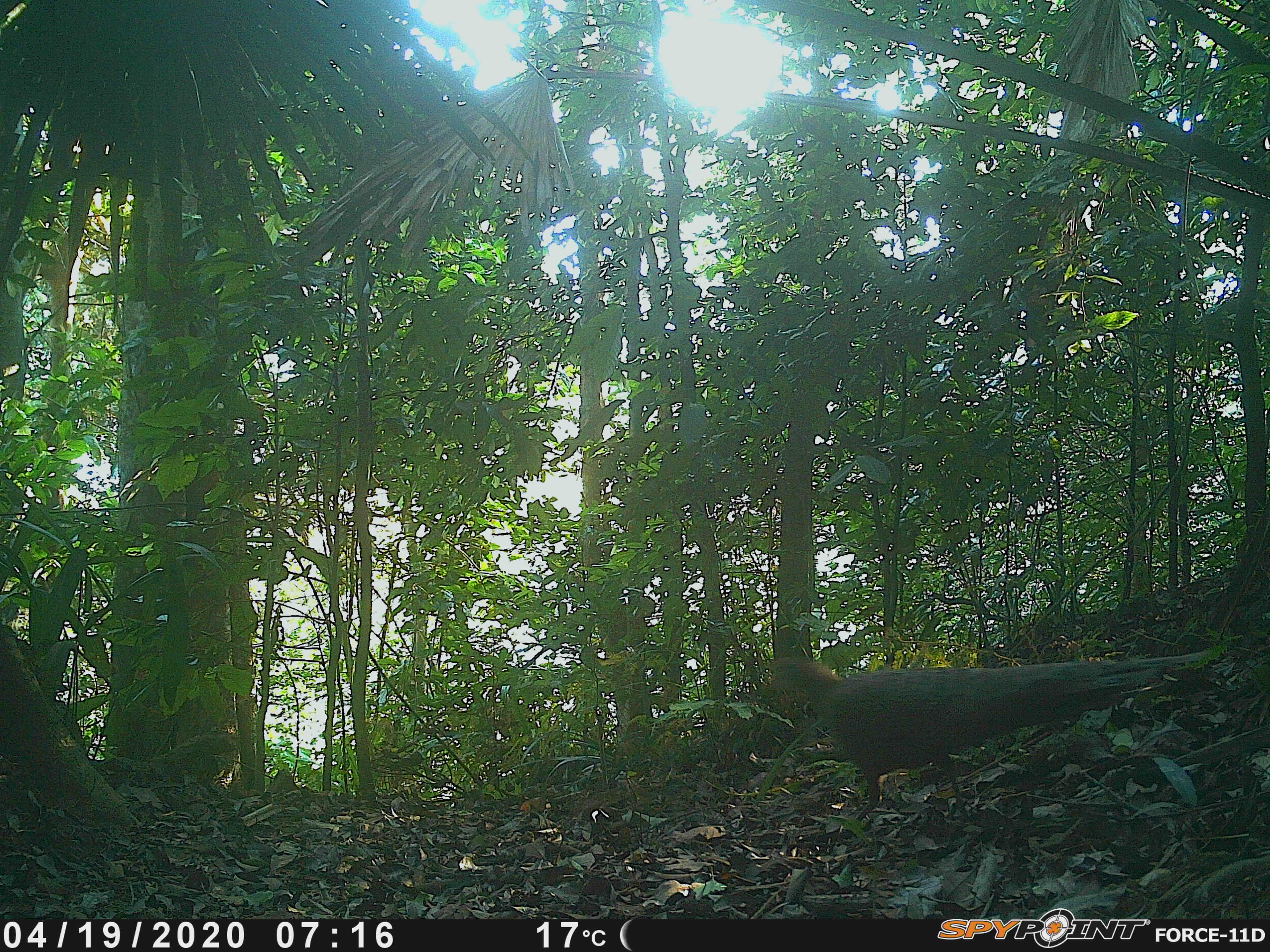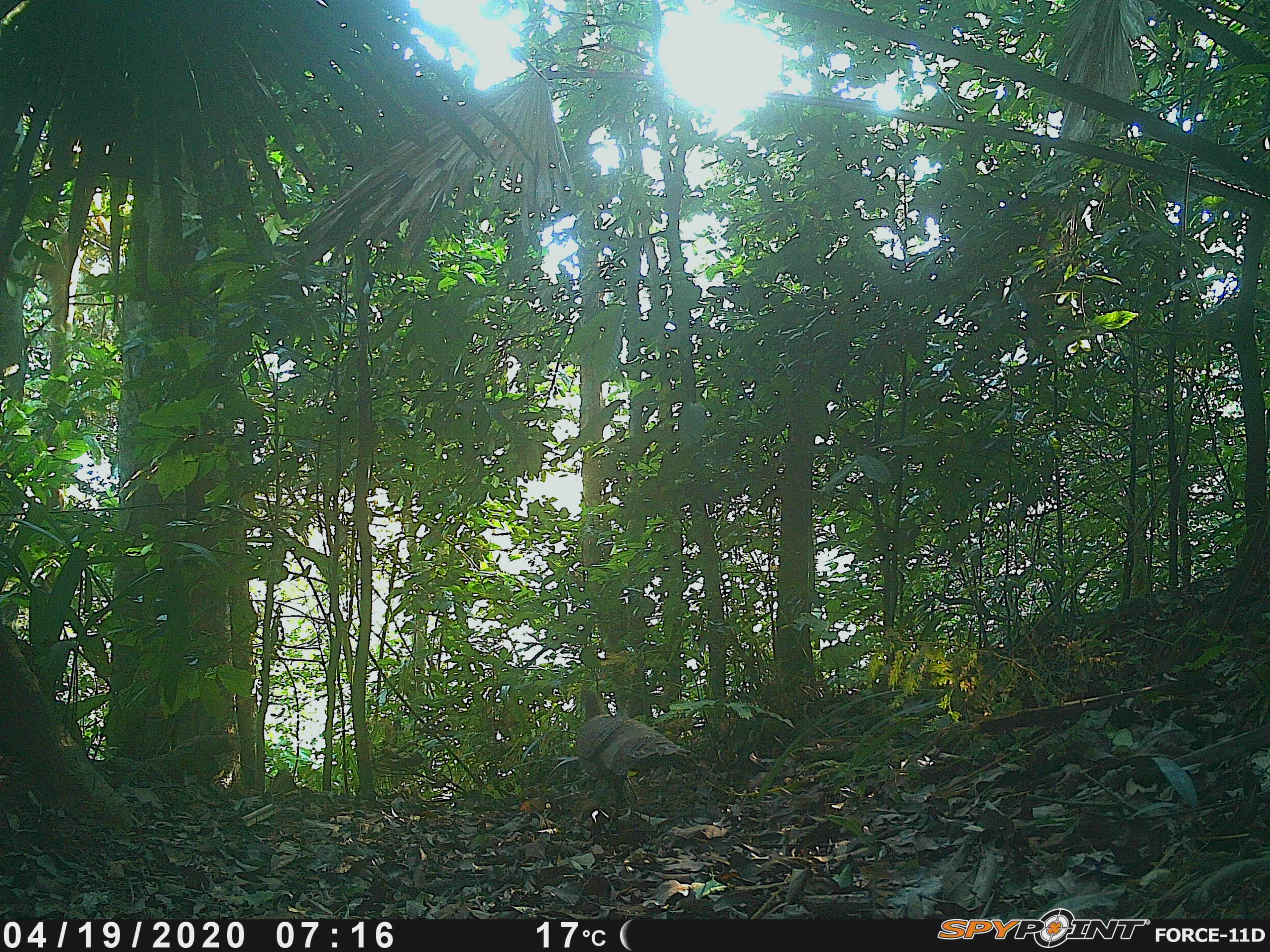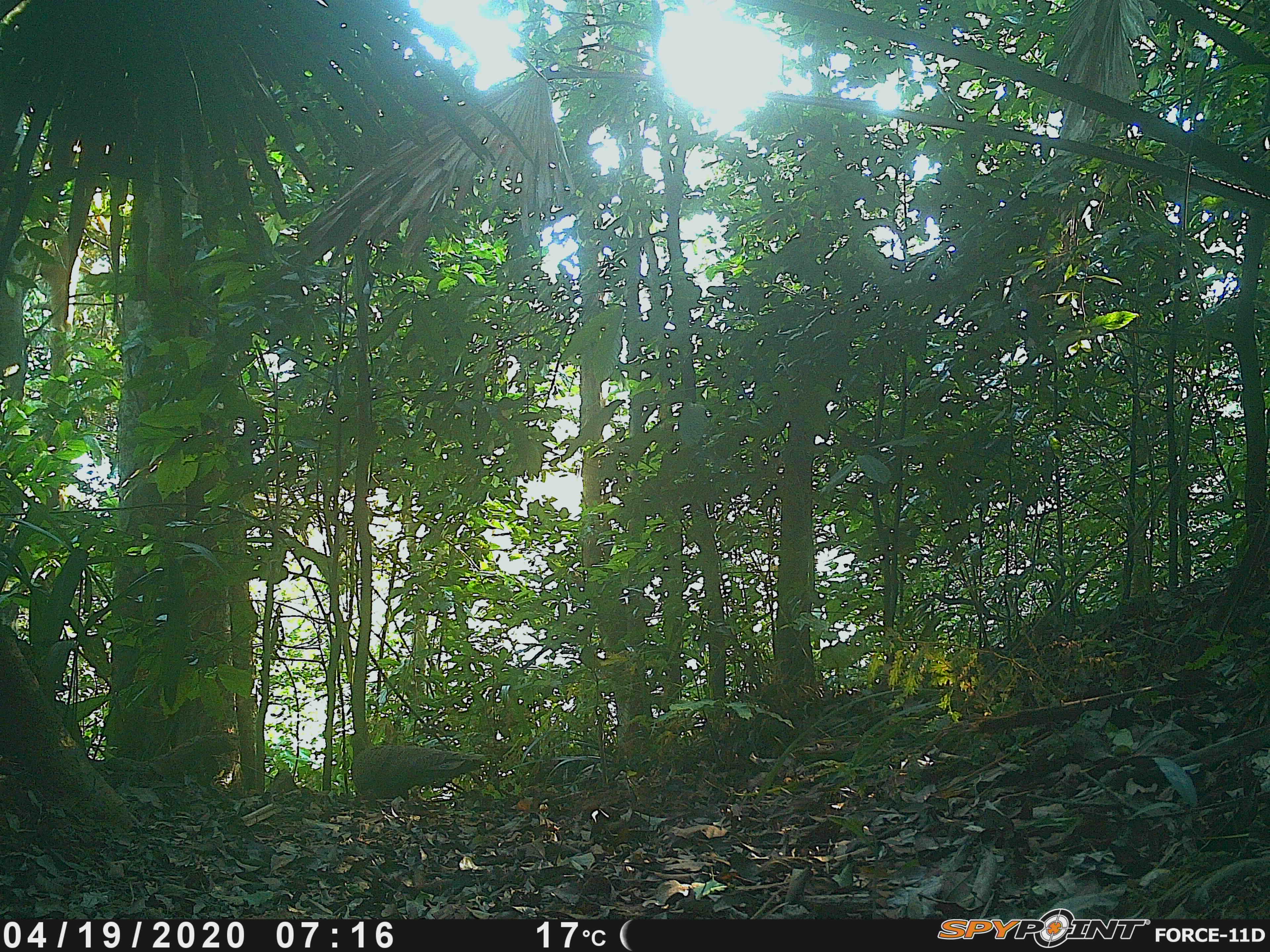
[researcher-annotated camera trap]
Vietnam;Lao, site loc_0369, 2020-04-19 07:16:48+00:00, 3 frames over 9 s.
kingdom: Animalia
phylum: Chordata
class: Aves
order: Galliformes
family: Phasianidae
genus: Polyplectron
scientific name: Polyplectron bicalcaratum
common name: gray peacock-pheasant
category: grey peacock pheasant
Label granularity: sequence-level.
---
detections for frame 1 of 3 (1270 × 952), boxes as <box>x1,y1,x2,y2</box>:
grey peacock pheasant: <box>752,648,1212,827</box>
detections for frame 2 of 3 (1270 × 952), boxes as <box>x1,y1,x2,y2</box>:
grey peacock pheasant: <box>569,686,701,835</box>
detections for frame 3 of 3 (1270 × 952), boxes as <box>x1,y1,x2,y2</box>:
grey peacock pheasant: <box>345,732,494,808</box>